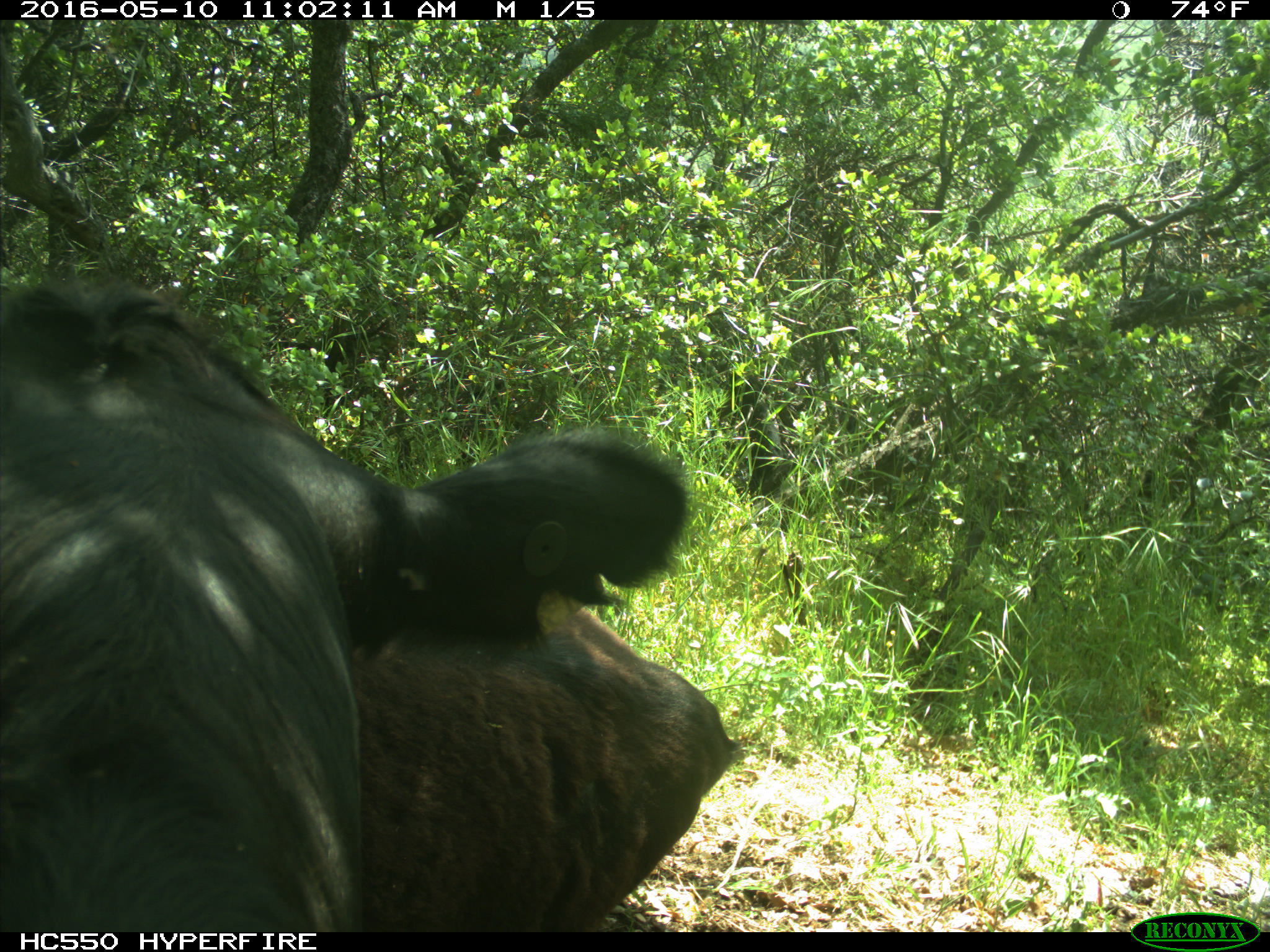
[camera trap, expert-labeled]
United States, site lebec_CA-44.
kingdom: Animalia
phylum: Chordata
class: Mammalia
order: Artiodactyla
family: Bovidae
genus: Bos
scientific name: Bos taurus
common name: domestic cow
Bos taurus (domestic cow).